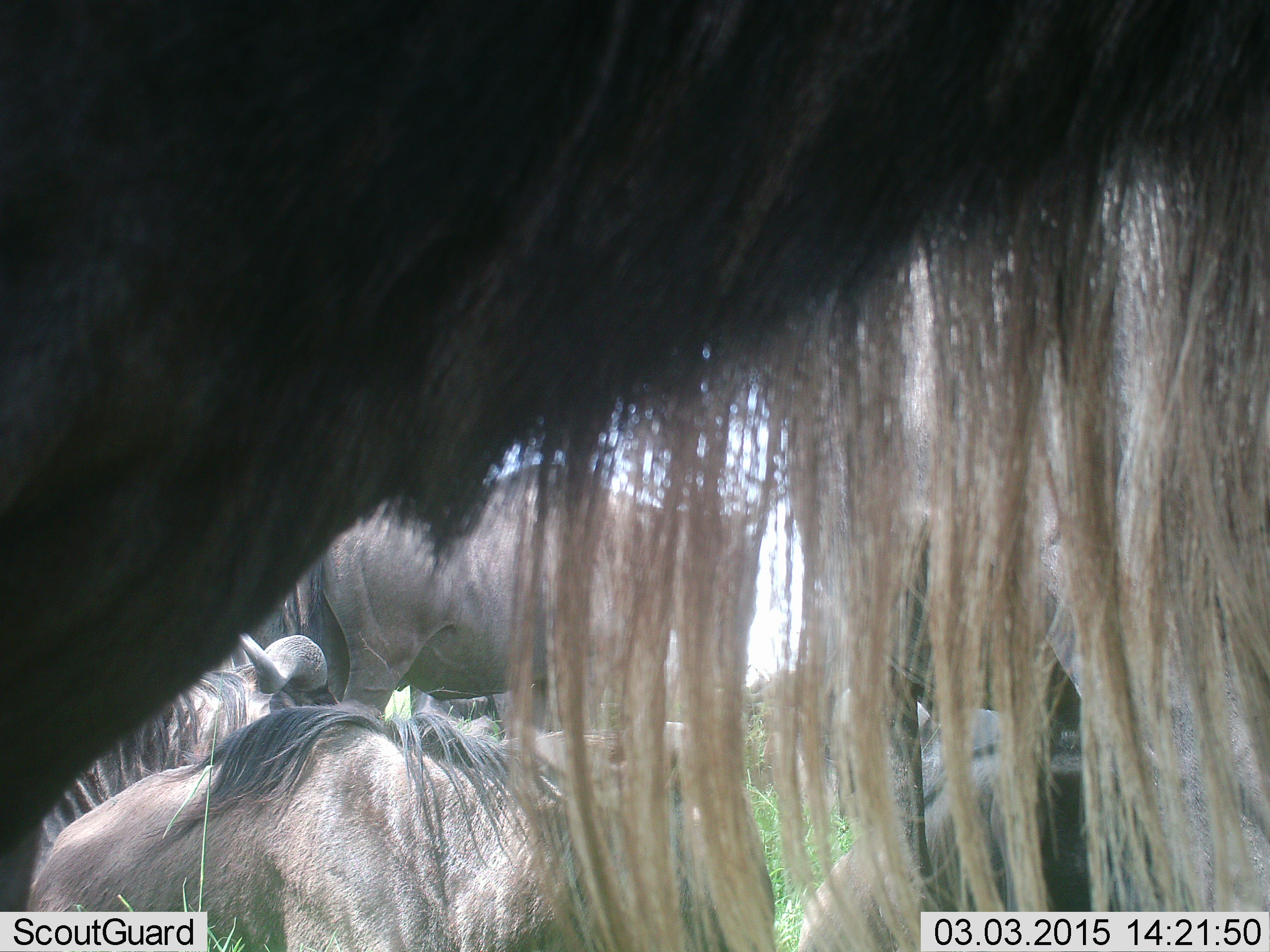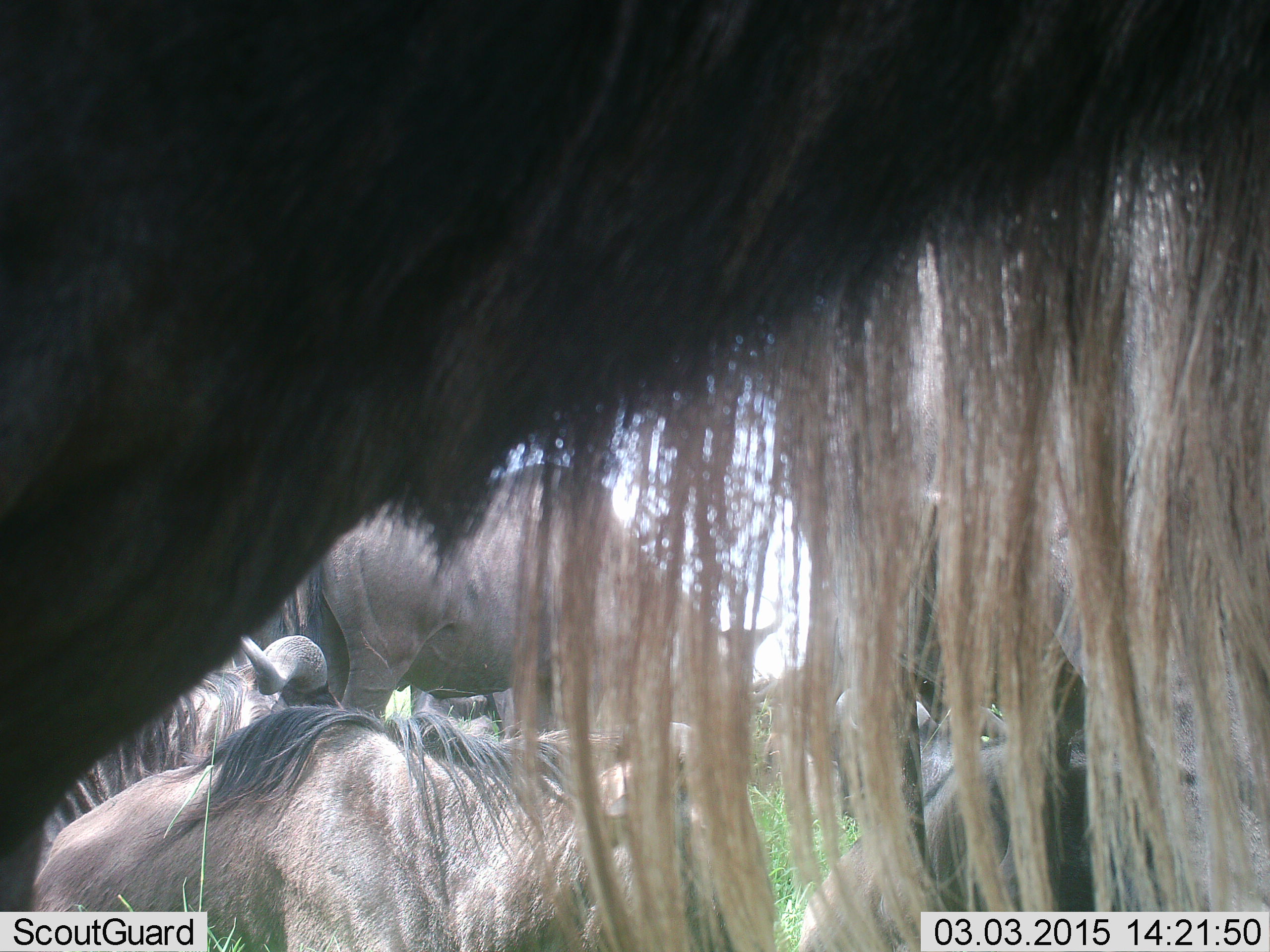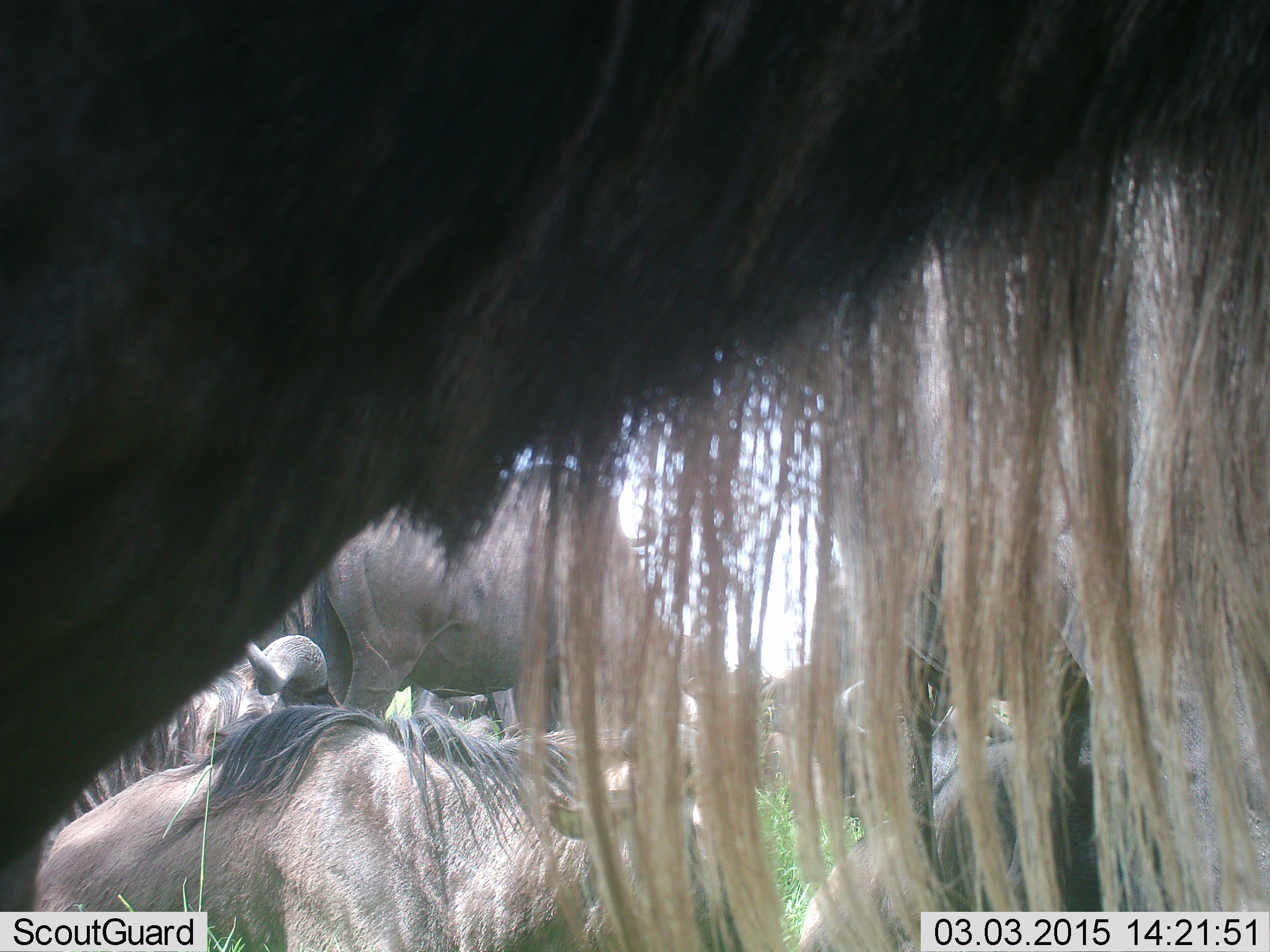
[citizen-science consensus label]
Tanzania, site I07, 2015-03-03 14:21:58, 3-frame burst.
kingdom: Animalia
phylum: Chordata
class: Mammalia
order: Artiodactyla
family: Bovidae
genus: Connochaetes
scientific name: Connochaetes taurinus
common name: blue wildebeest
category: wildebeest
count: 6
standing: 100%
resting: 80%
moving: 10%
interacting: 10%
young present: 0%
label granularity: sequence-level